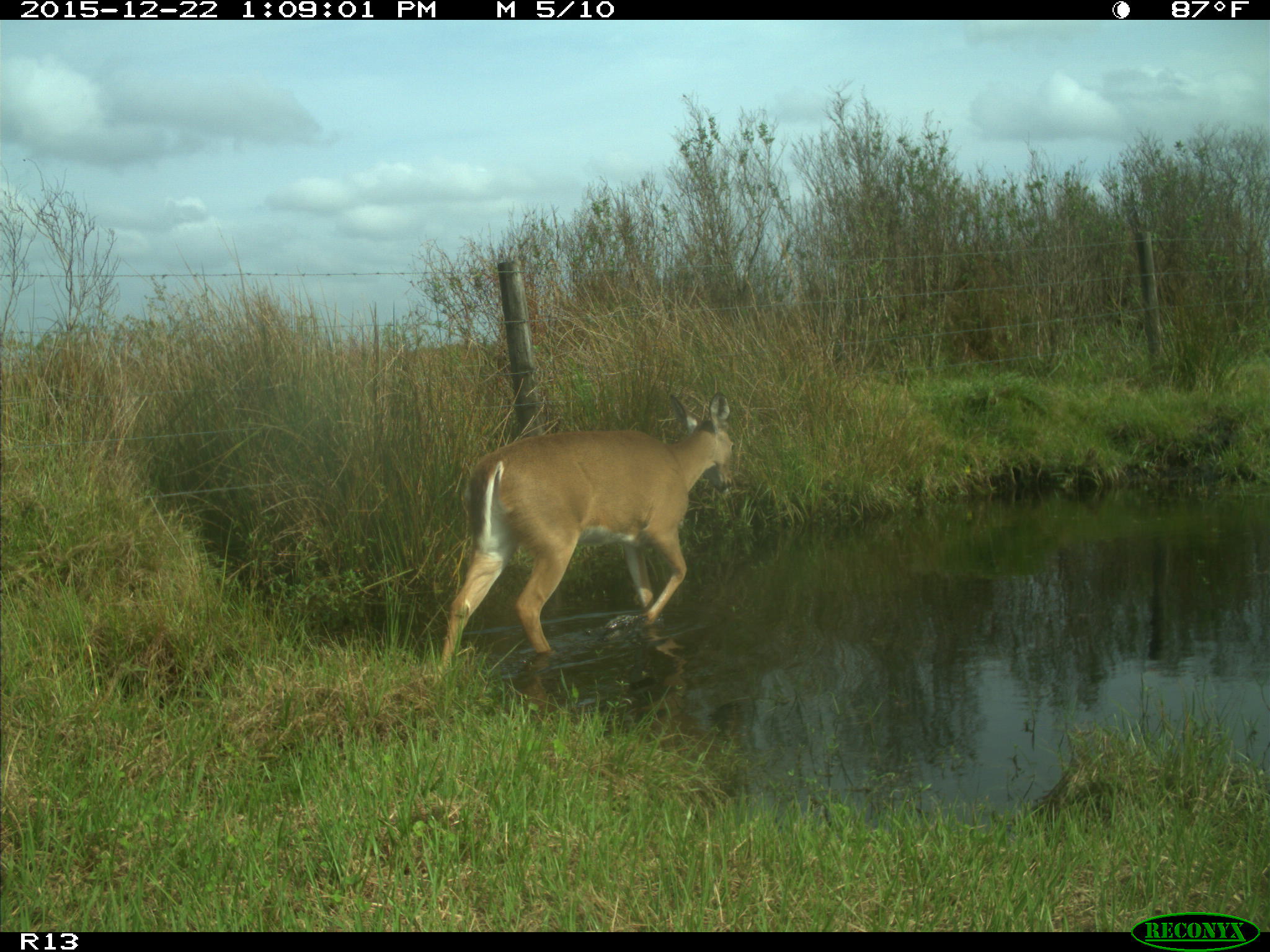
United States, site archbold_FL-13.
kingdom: Animalia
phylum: Chordata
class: Mammalia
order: Artiodactyla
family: Cervidae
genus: Odocoileus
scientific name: Odocoileus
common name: deer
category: unidentified deer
Unidentified deer (deer) (Odocoileus).